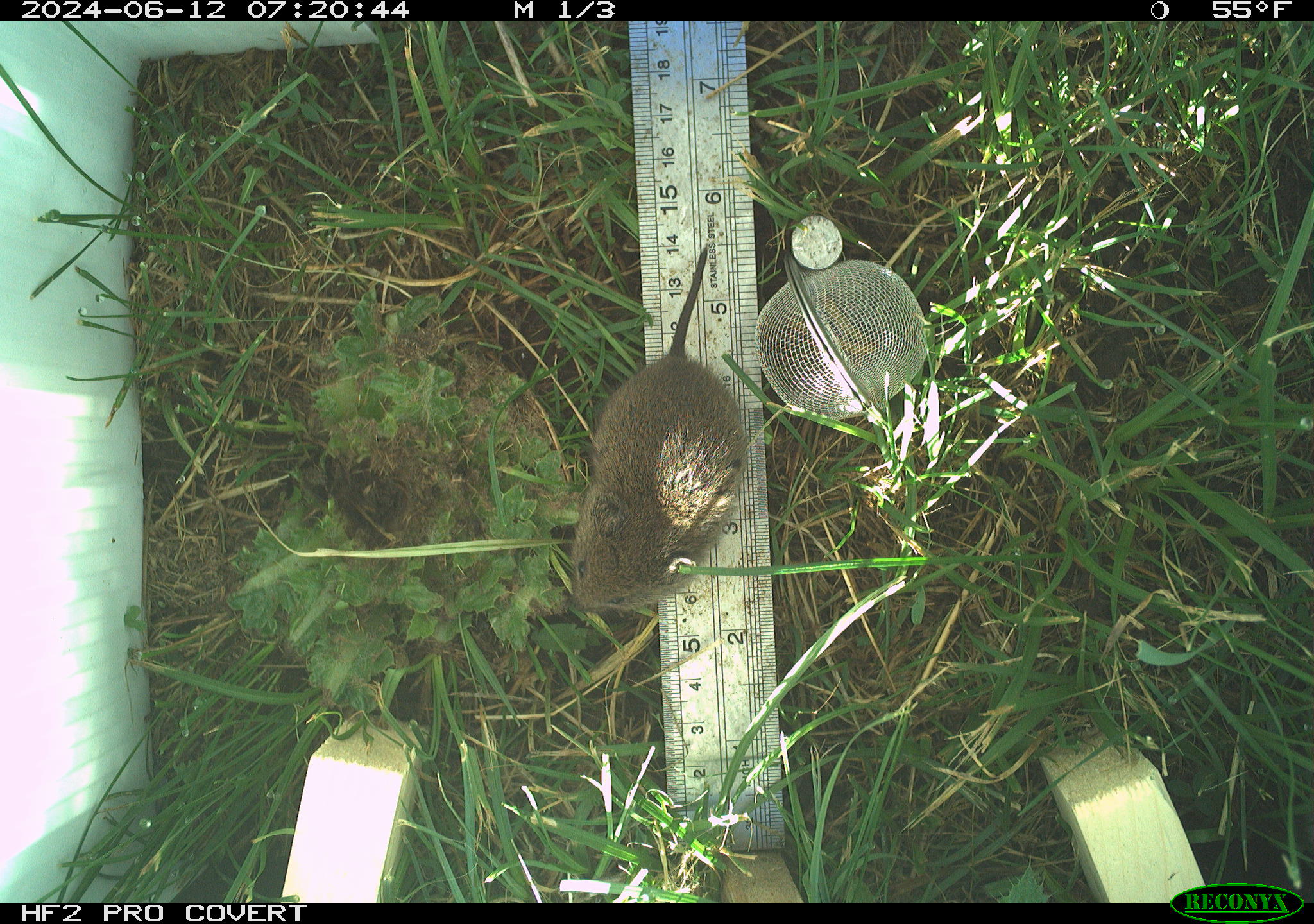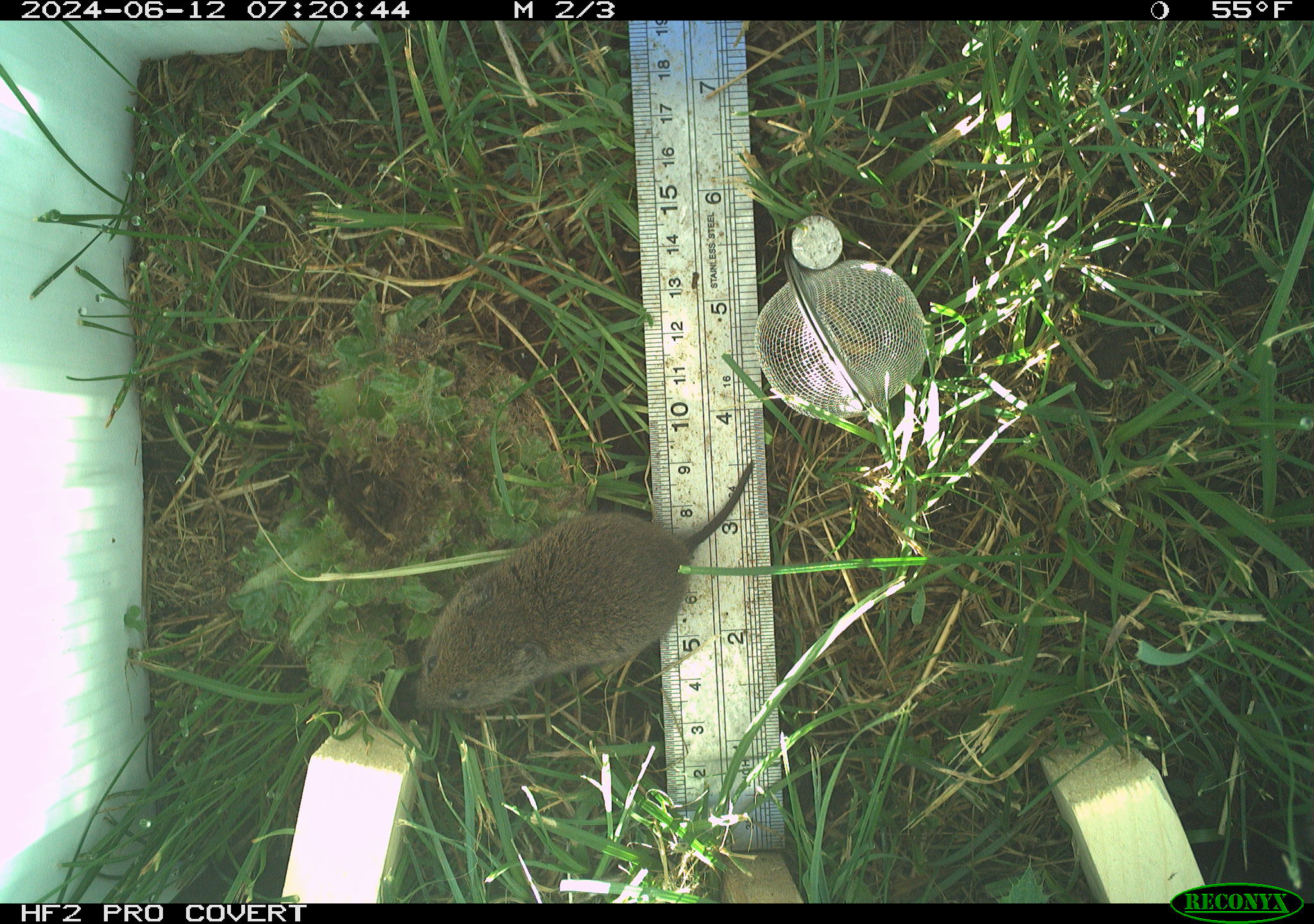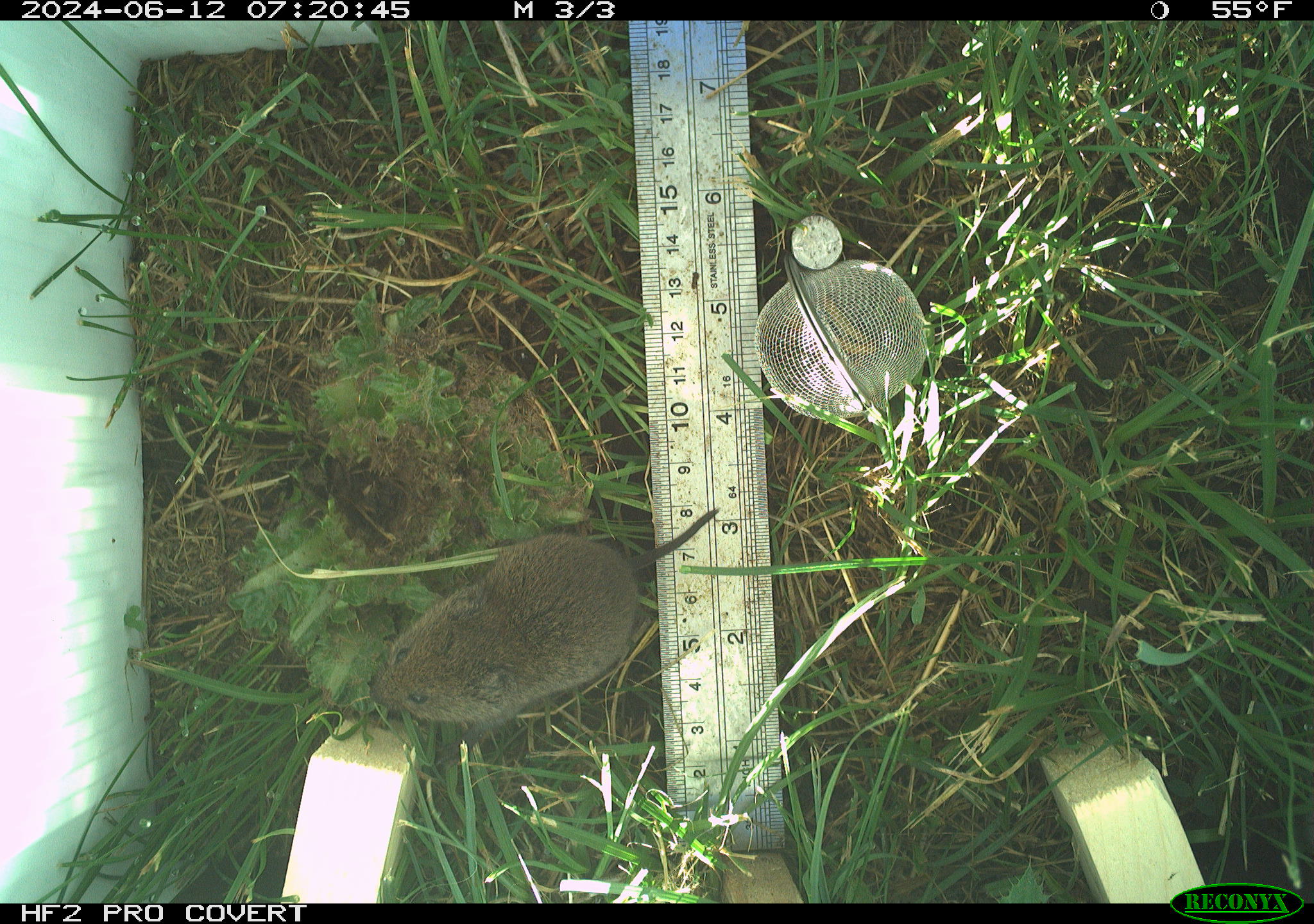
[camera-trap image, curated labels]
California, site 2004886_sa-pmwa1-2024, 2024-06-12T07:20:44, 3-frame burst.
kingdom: Animalia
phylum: Chordata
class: Mammalia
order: Rodentia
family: Cricetidae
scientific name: Arvicolinae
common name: voles, lemmings, and muskrats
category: arvicolinae subfamily